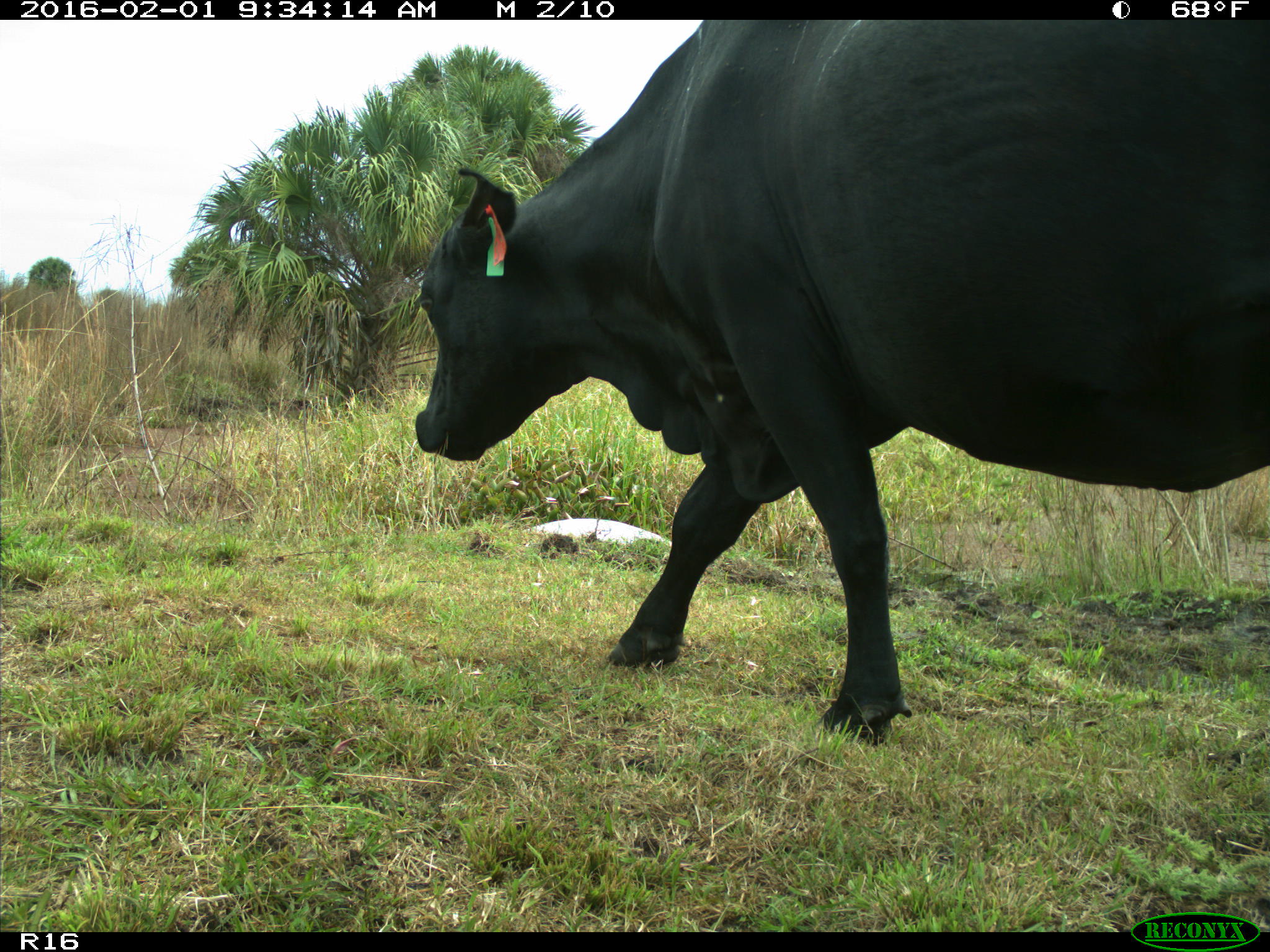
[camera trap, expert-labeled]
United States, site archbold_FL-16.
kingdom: Animalia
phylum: Chordata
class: Mammalia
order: Artiodactyla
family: Bovidae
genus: Bos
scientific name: Bos taurus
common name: domestic cow